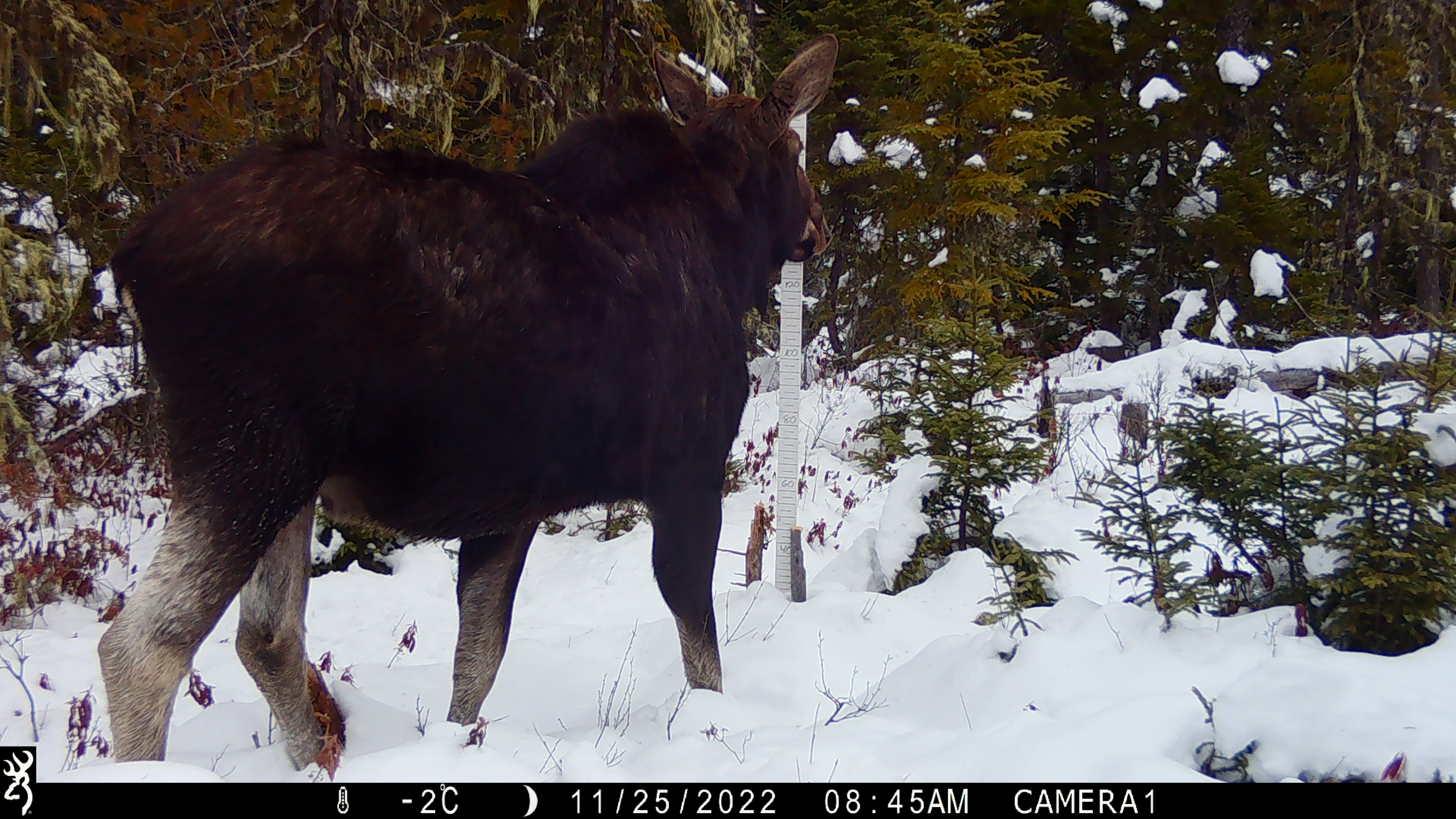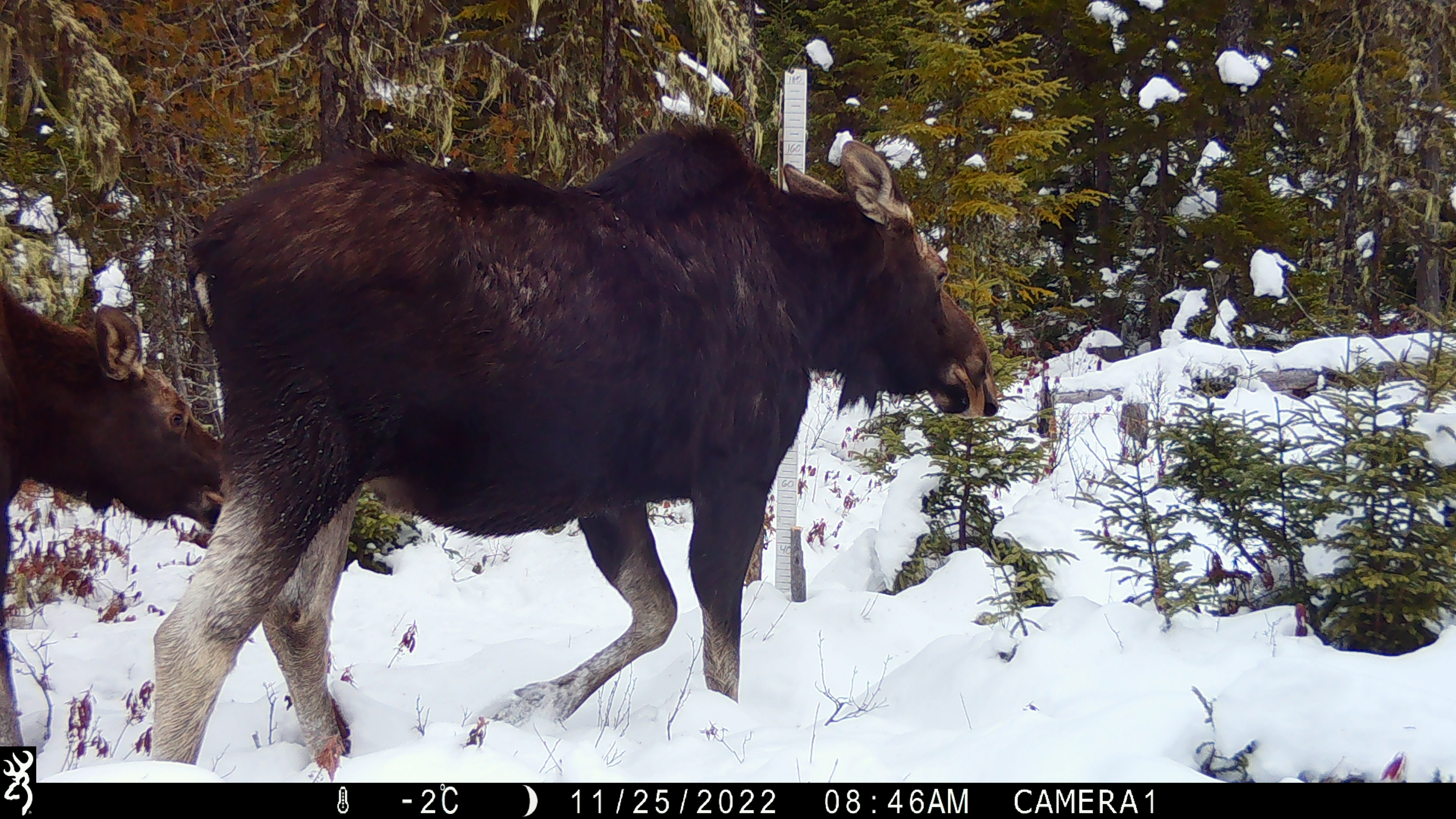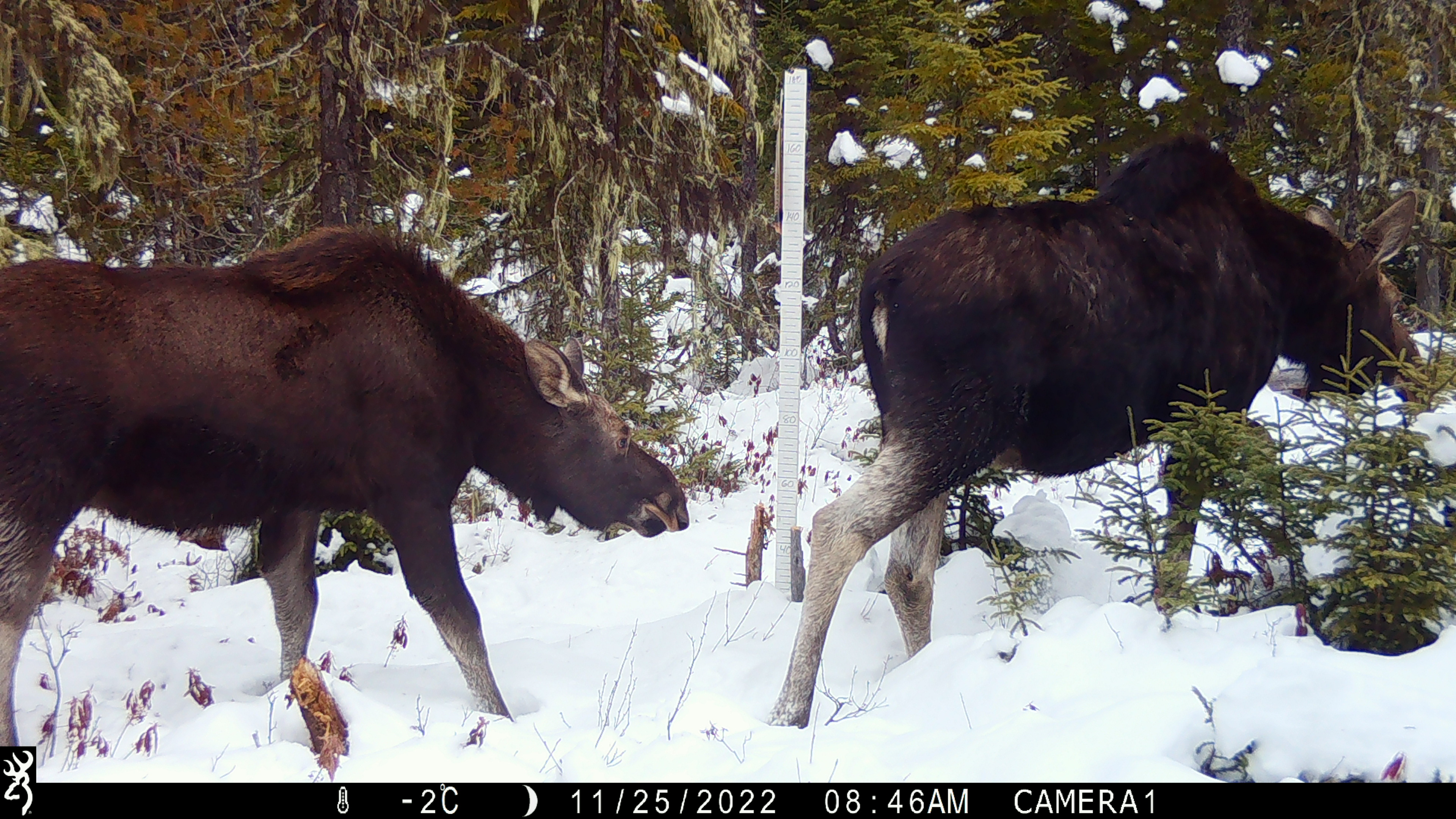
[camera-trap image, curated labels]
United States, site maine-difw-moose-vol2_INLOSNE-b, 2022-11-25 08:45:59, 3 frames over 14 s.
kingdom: Animalia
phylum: Chordata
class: Mammalia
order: Artiodactyla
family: Cervidae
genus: Alces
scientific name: Alces alces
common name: moose